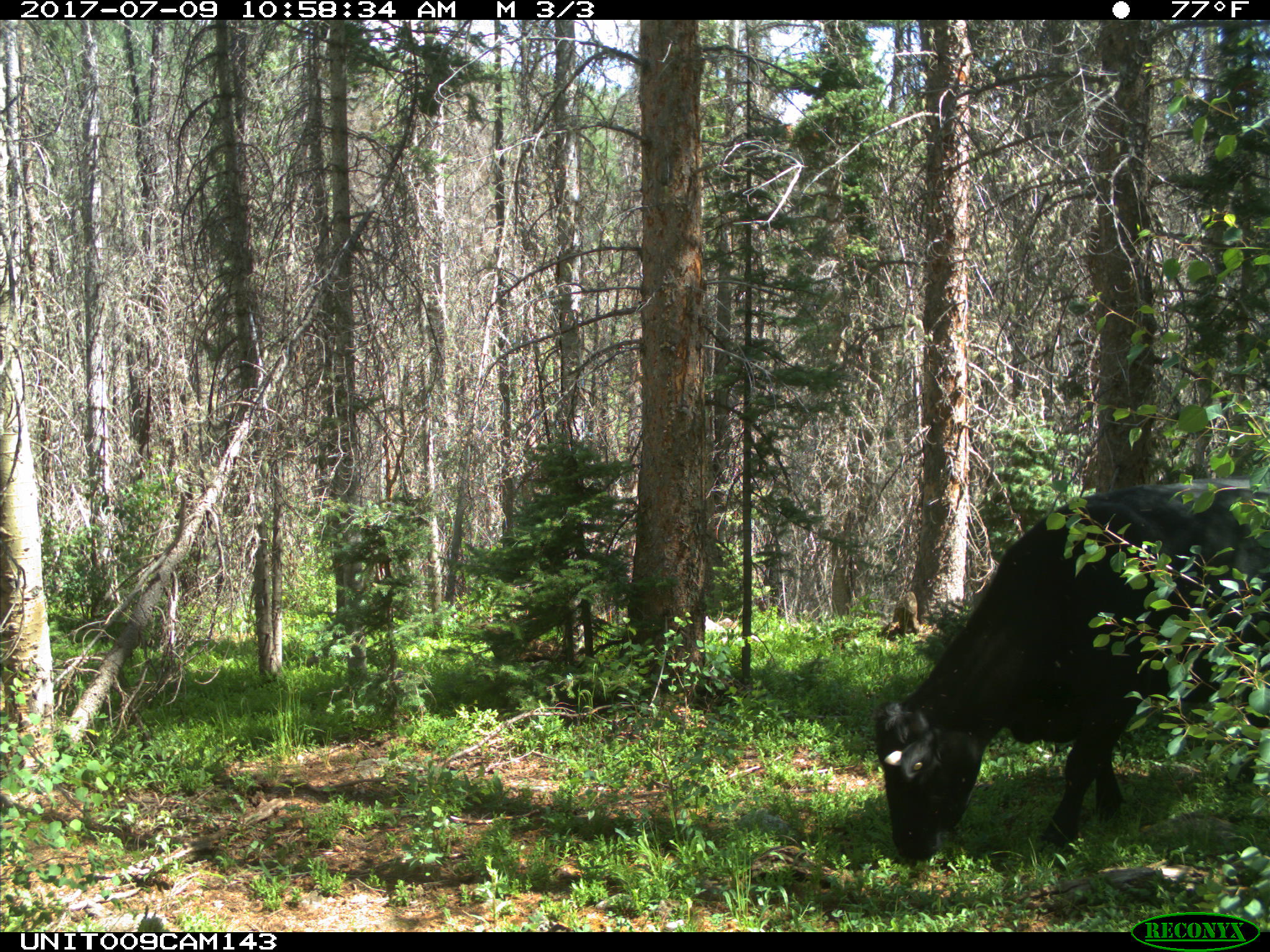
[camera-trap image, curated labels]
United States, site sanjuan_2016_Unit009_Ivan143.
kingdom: Animalia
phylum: Chordata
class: Mammalia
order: Artiodactyla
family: Bovidae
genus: Bos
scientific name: Bos taurus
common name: domestic cow